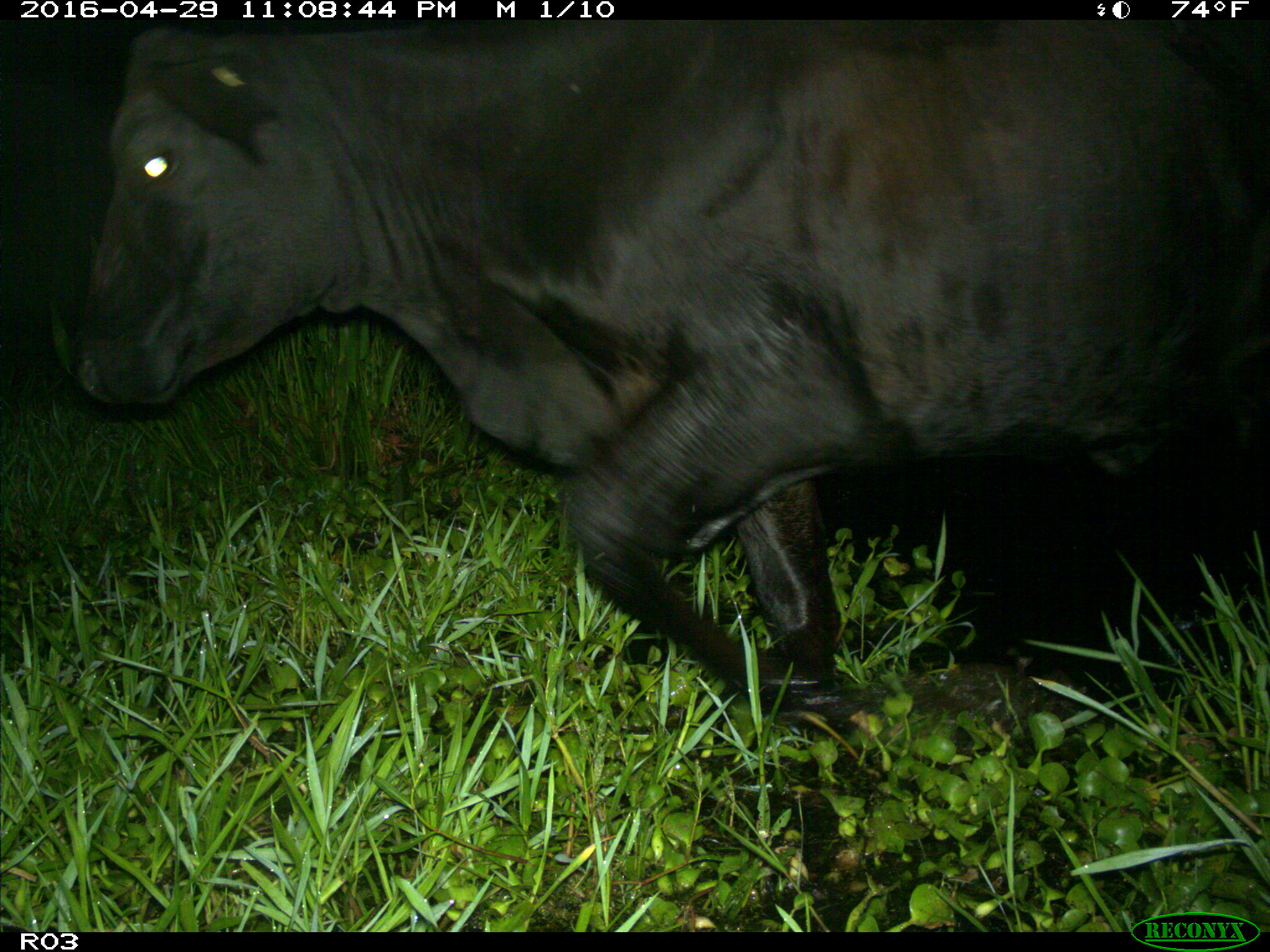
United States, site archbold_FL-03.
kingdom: Animalia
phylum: Chordata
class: Mammalia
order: Artiodactyla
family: Bovidae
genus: Bos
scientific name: Bos taurus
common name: domestic cow